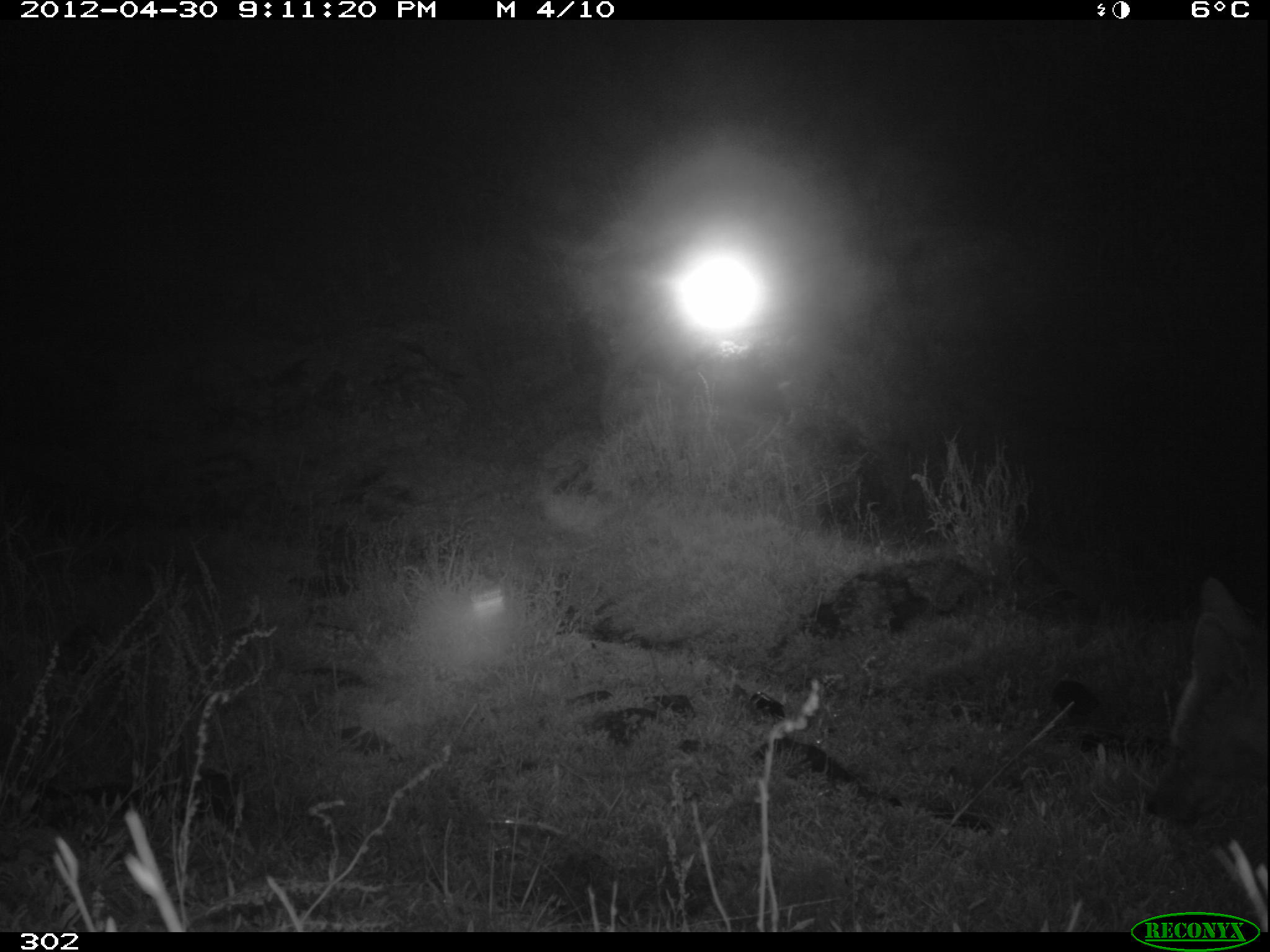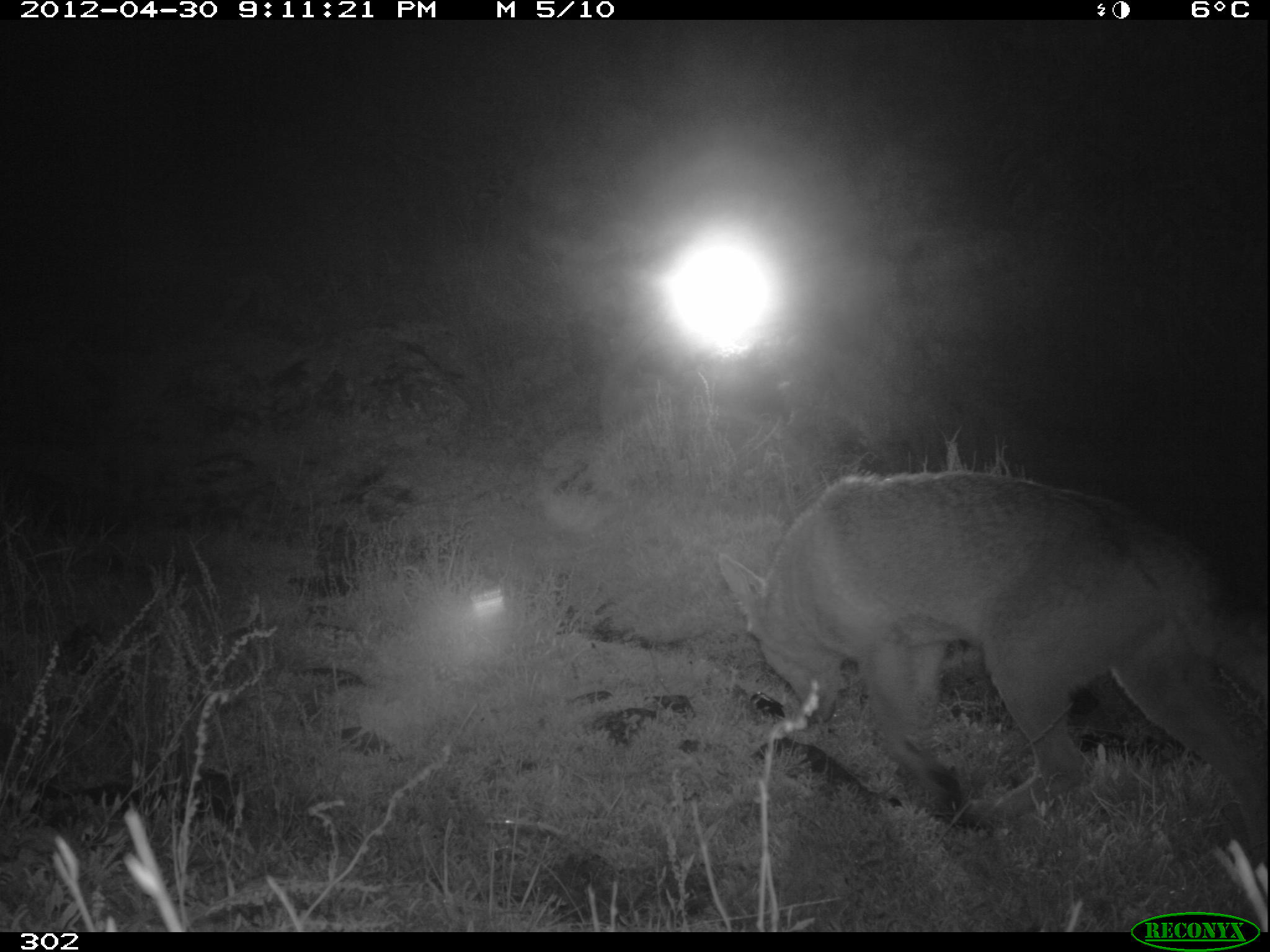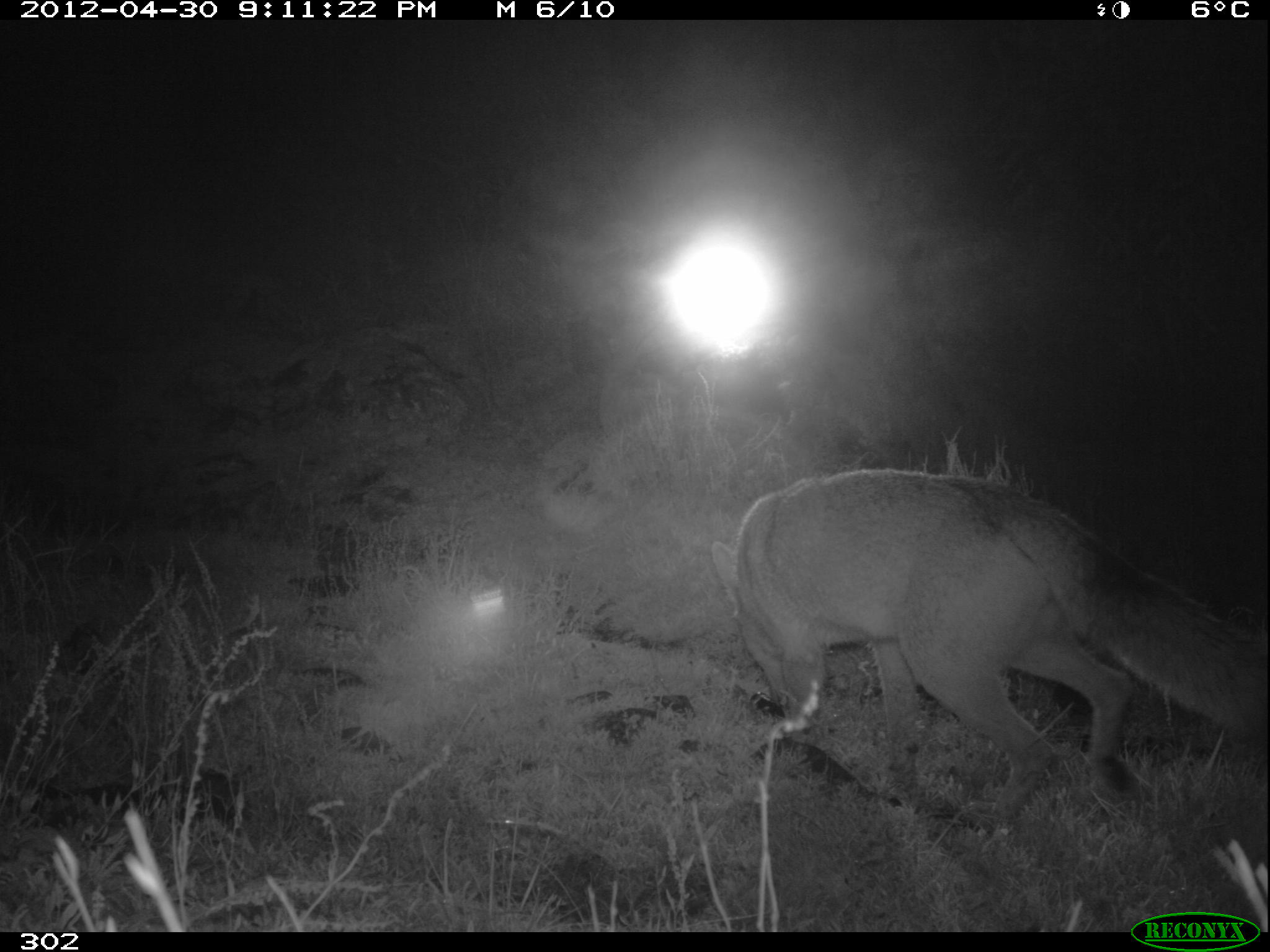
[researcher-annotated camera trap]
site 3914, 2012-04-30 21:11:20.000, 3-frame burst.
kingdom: Animalia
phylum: Chordata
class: Mammalia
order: Carnivora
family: Canidae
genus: Lycalopex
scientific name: Lycalopex culpaeus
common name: culpeo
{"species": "Lycalopex culpaeus (culpeo)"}